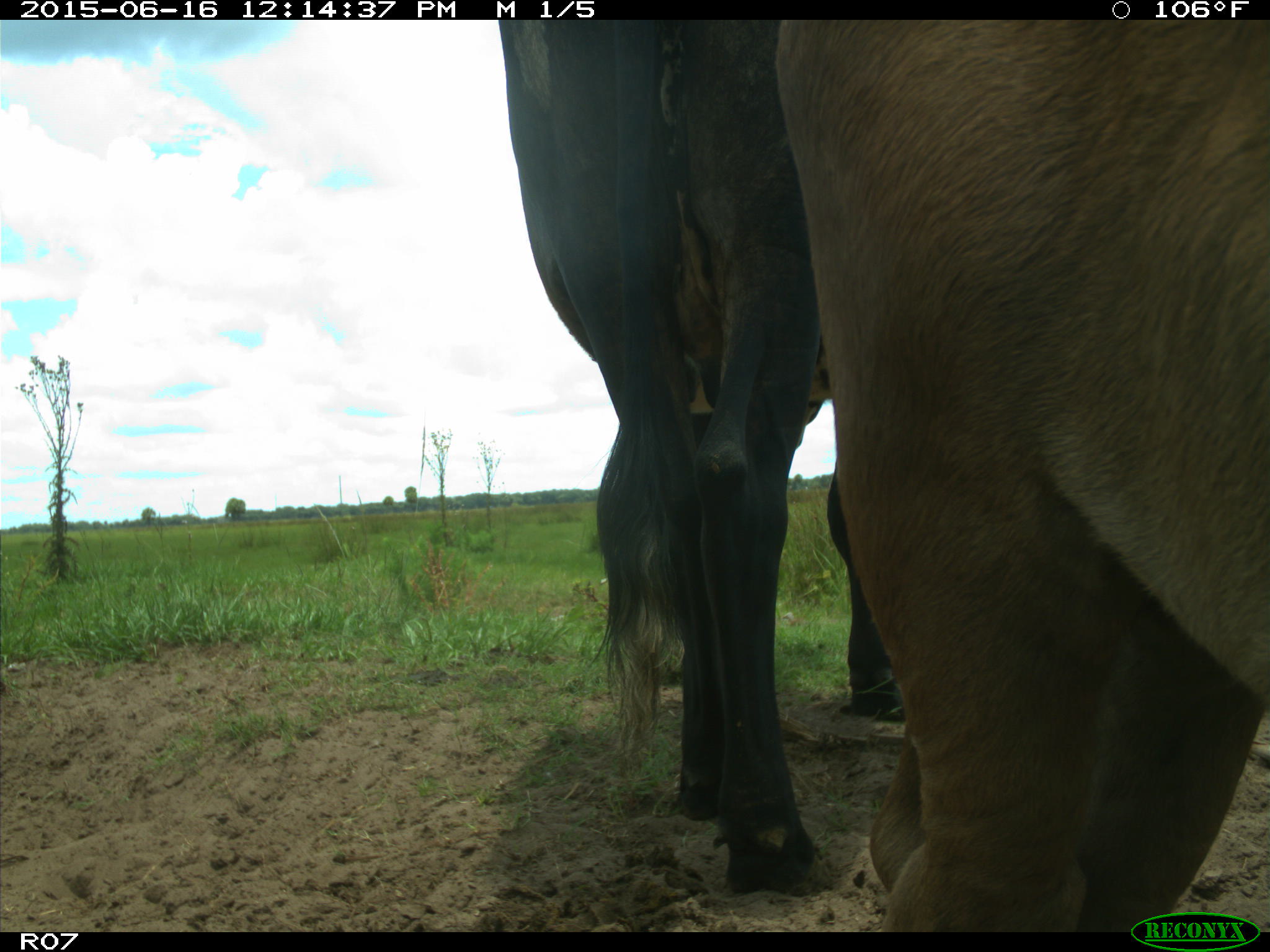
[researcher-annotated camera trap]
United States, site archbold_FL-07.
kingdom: Animalia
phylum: Chordata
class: Mammalia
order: Artiodactyla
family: Bovidae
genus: Bos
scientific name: Bos taurus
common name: domestic cow